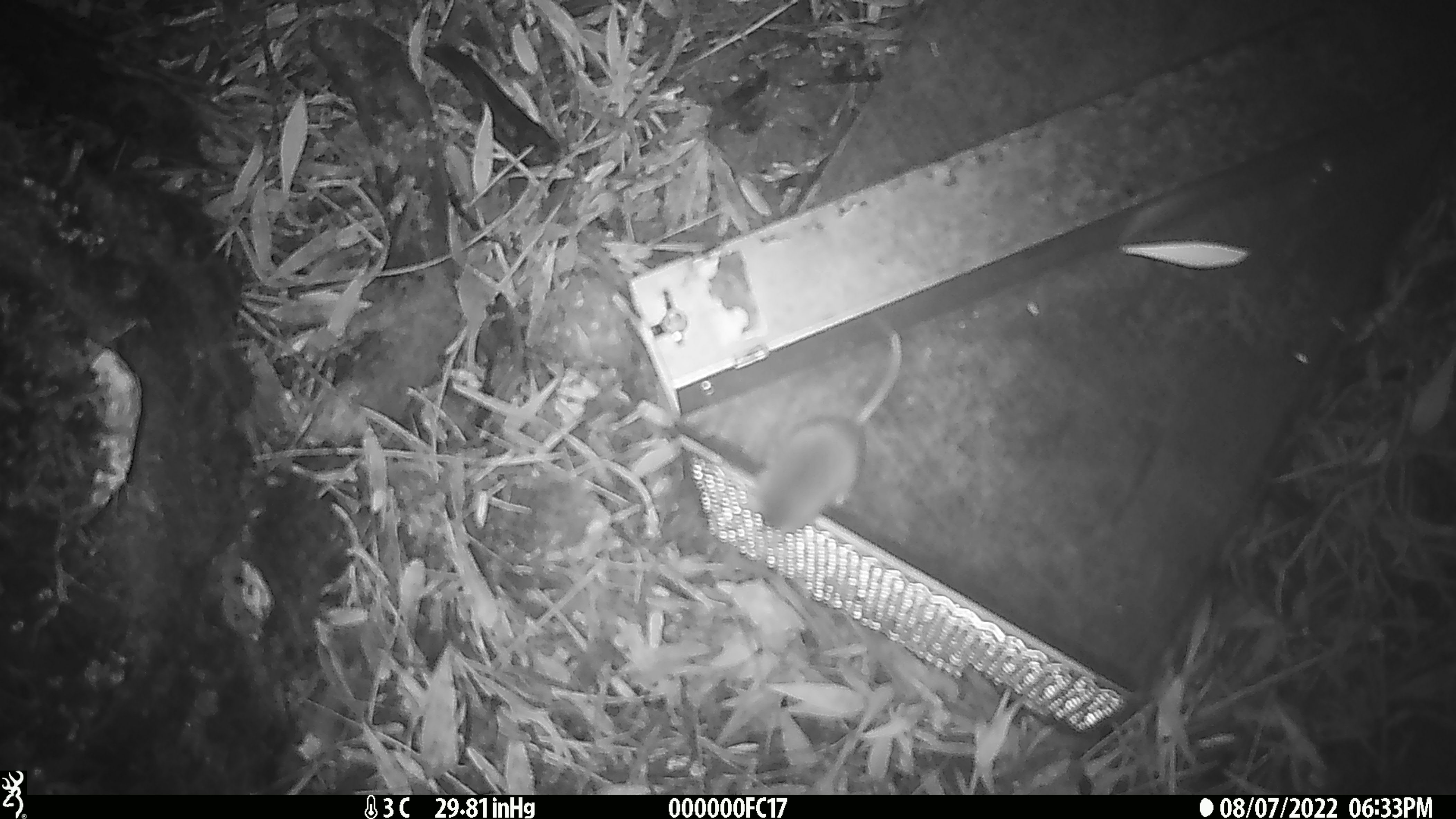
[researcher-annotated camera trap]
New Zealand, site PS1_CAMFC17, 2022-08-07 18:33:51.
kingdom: Animalia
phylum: Chordata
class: Mammalia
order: Rodentia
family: Muridae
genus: Mus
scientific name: Mus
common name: mouse